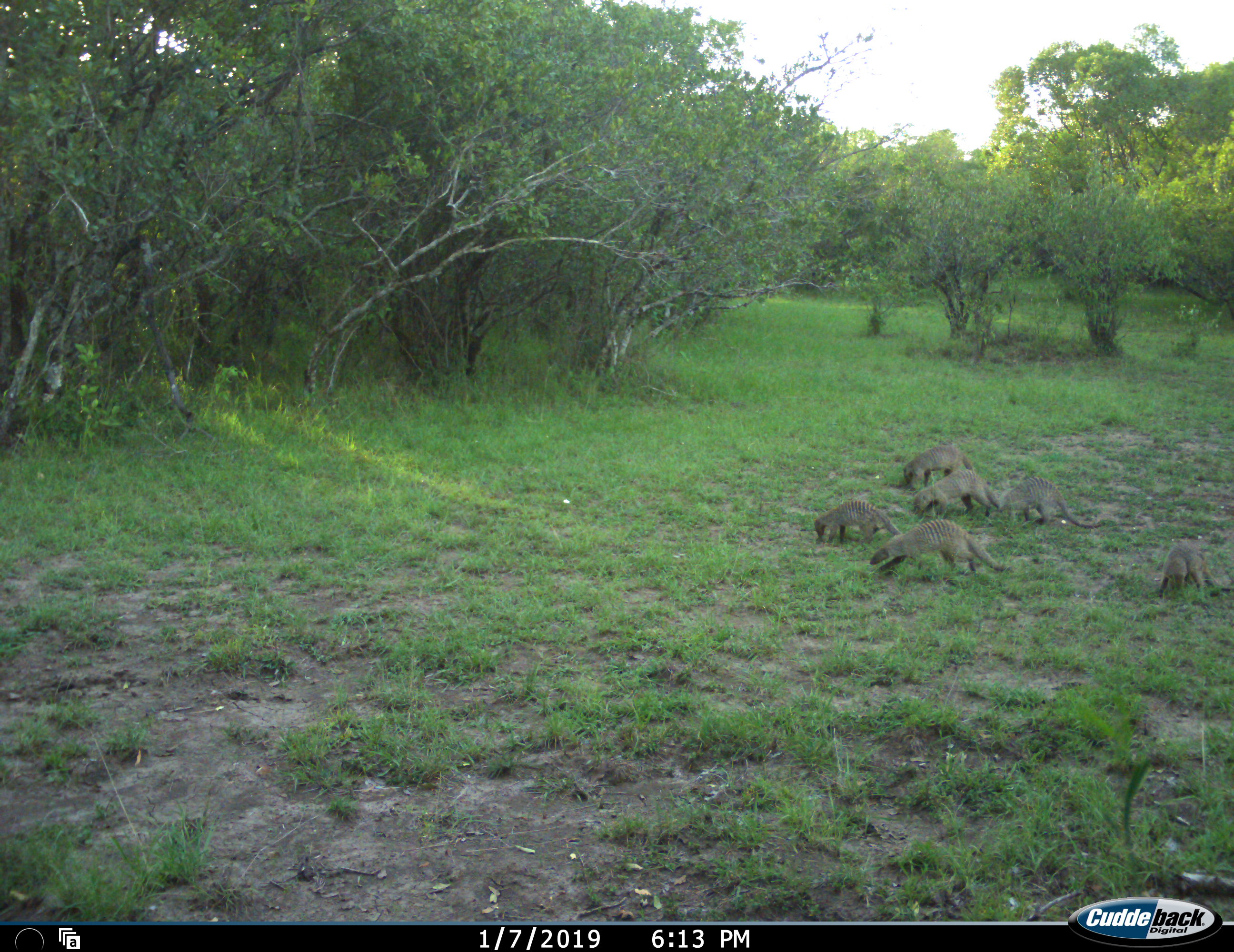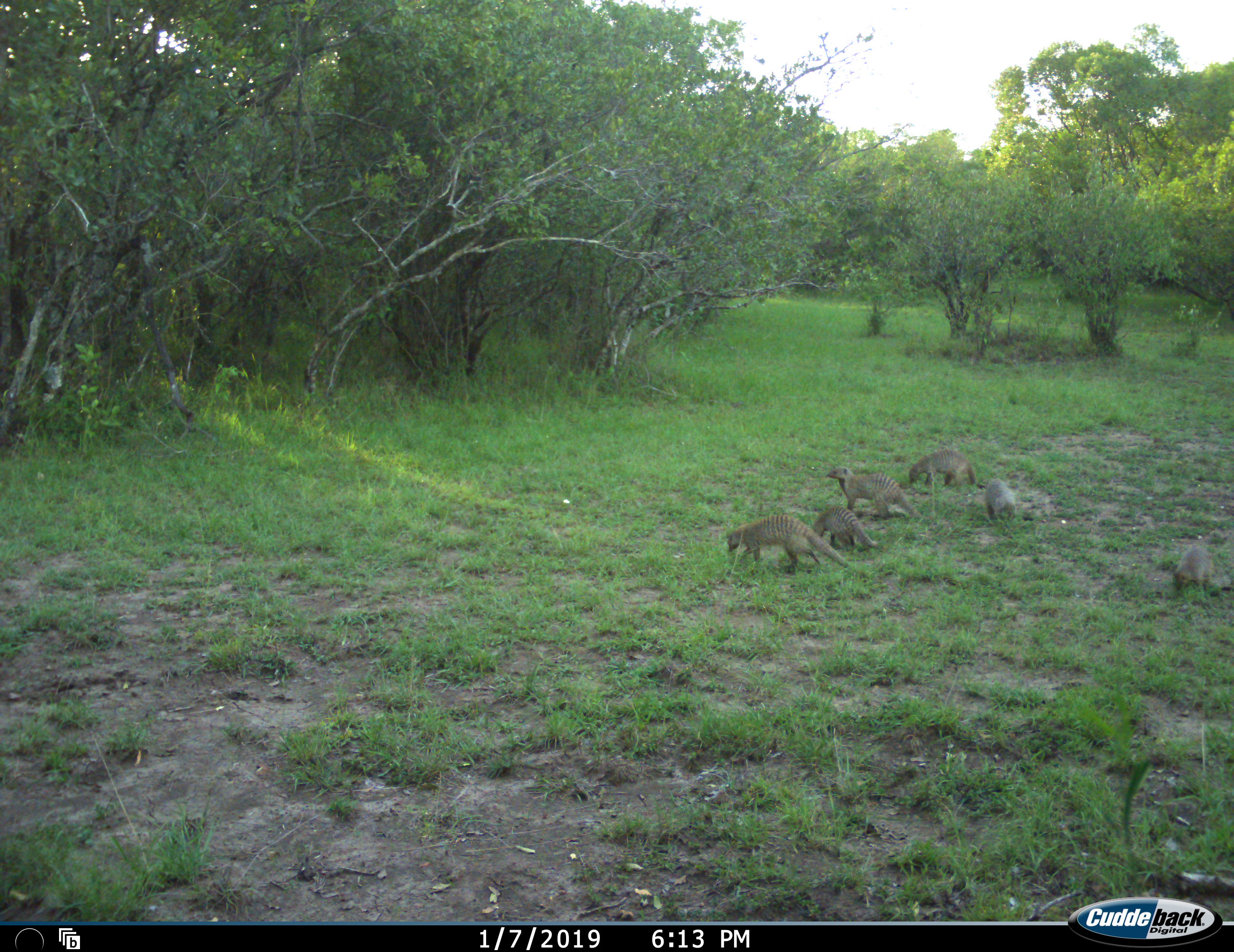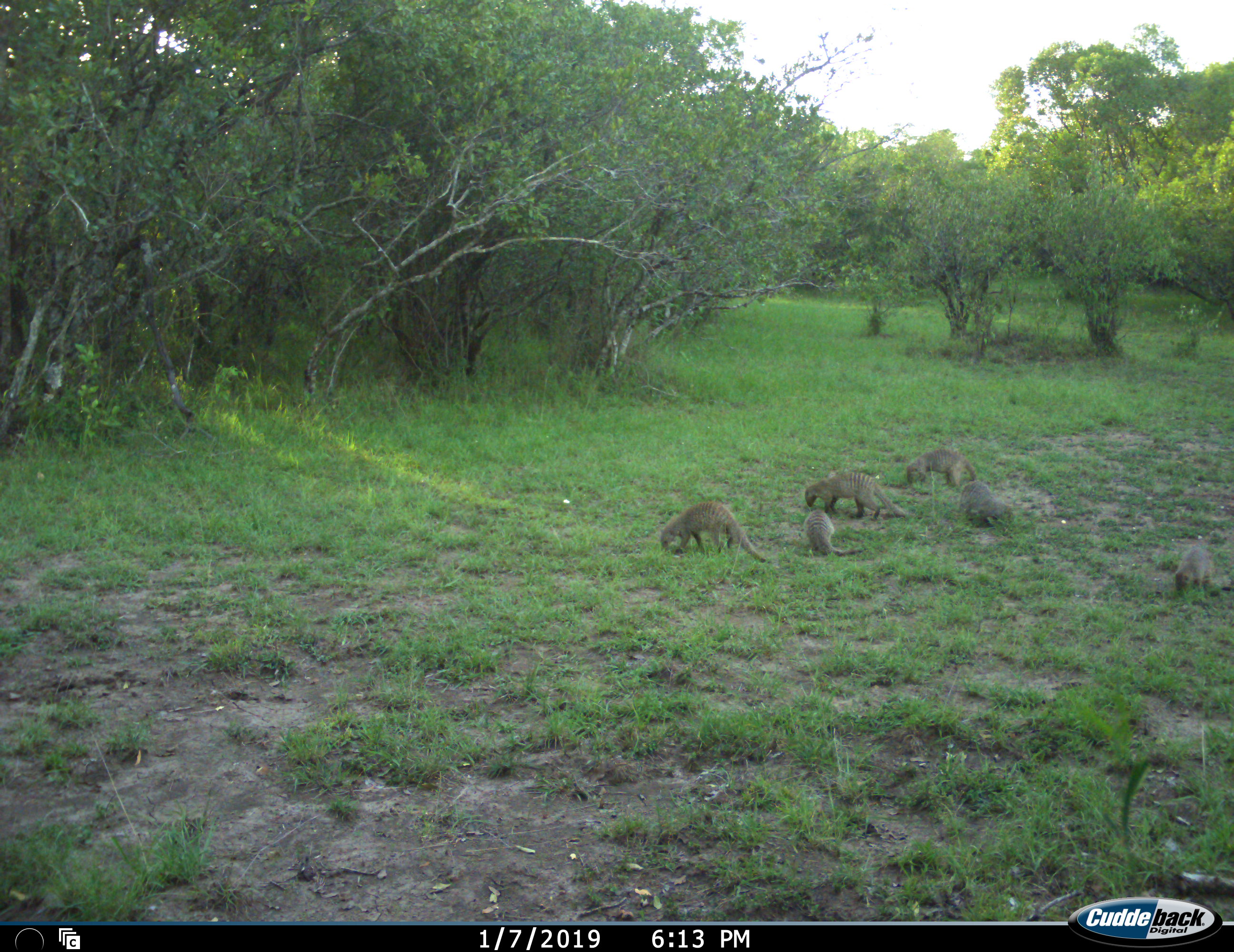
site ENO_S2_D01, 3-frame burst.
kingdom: Animalia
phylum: Chordata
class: Mammalia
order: Carnivora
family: Herpestidae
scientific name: Herpestidae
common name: mongoose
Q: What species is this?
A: Mongoose (Herpestidae).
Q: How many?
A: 6.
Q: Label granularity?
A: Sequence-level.